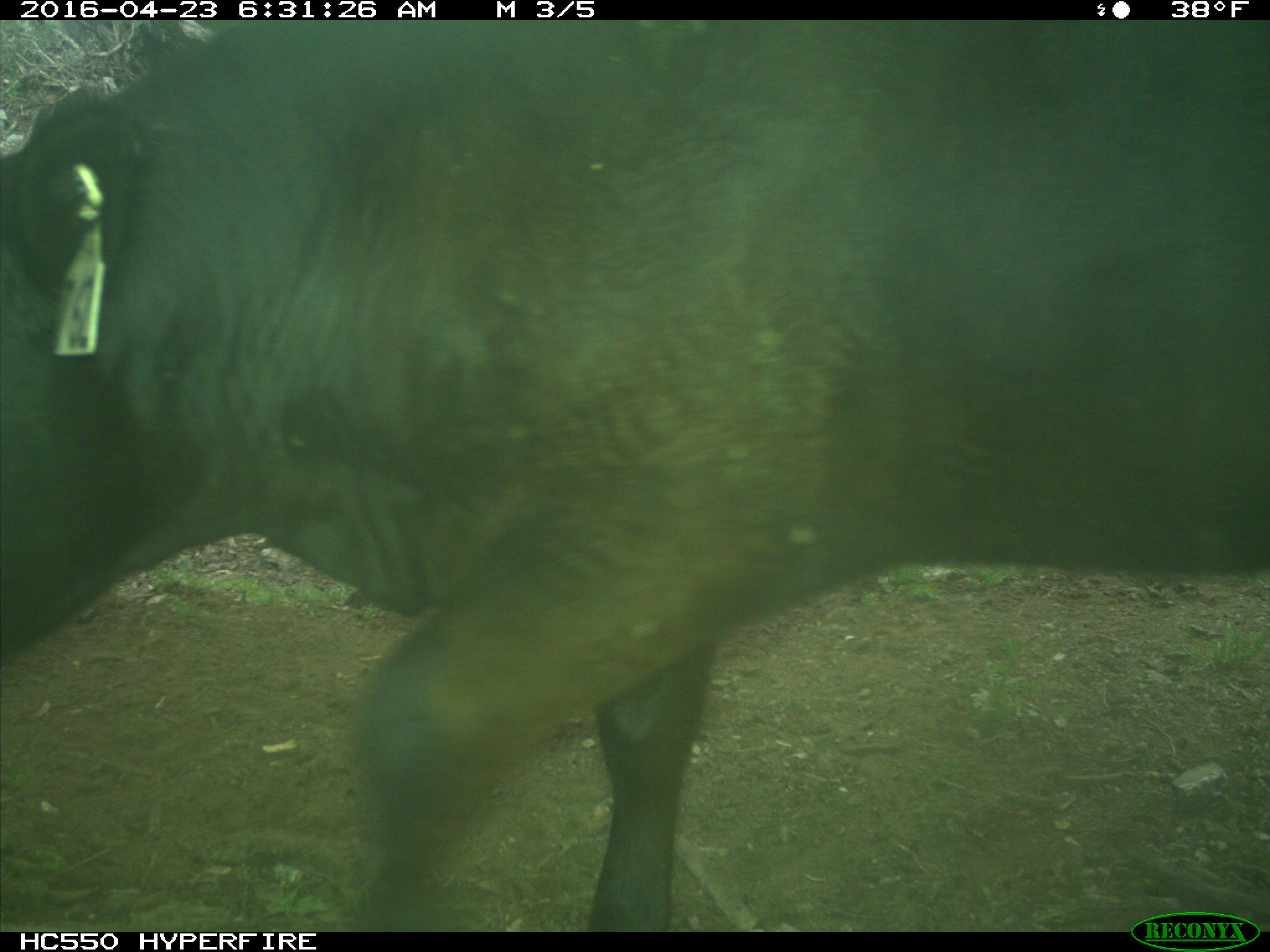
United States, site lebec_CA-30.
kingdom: Animalia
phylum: Chordata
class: Mammalia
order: Artiodactyla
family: Bovidae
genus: Bos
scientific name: Bos taurus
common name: domestic cow